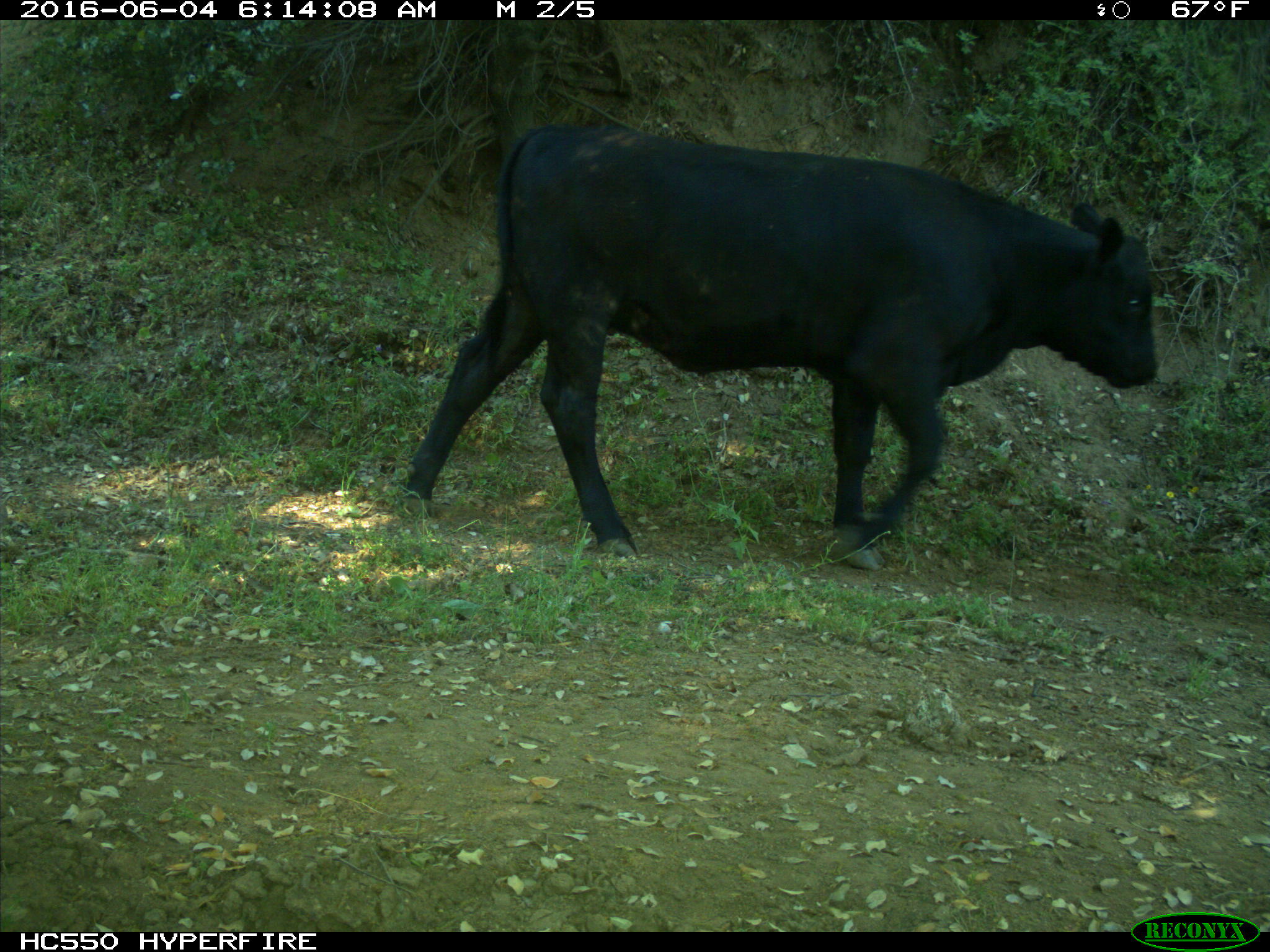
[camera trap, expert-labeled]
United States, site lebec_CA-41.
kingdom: Animalia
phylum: Chordata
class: Mammalia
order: Artiodactyla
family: Bovidae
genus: Bos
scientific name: Bos taurus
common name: domestic cow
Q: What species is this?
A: Bos taurus (domestic cow).